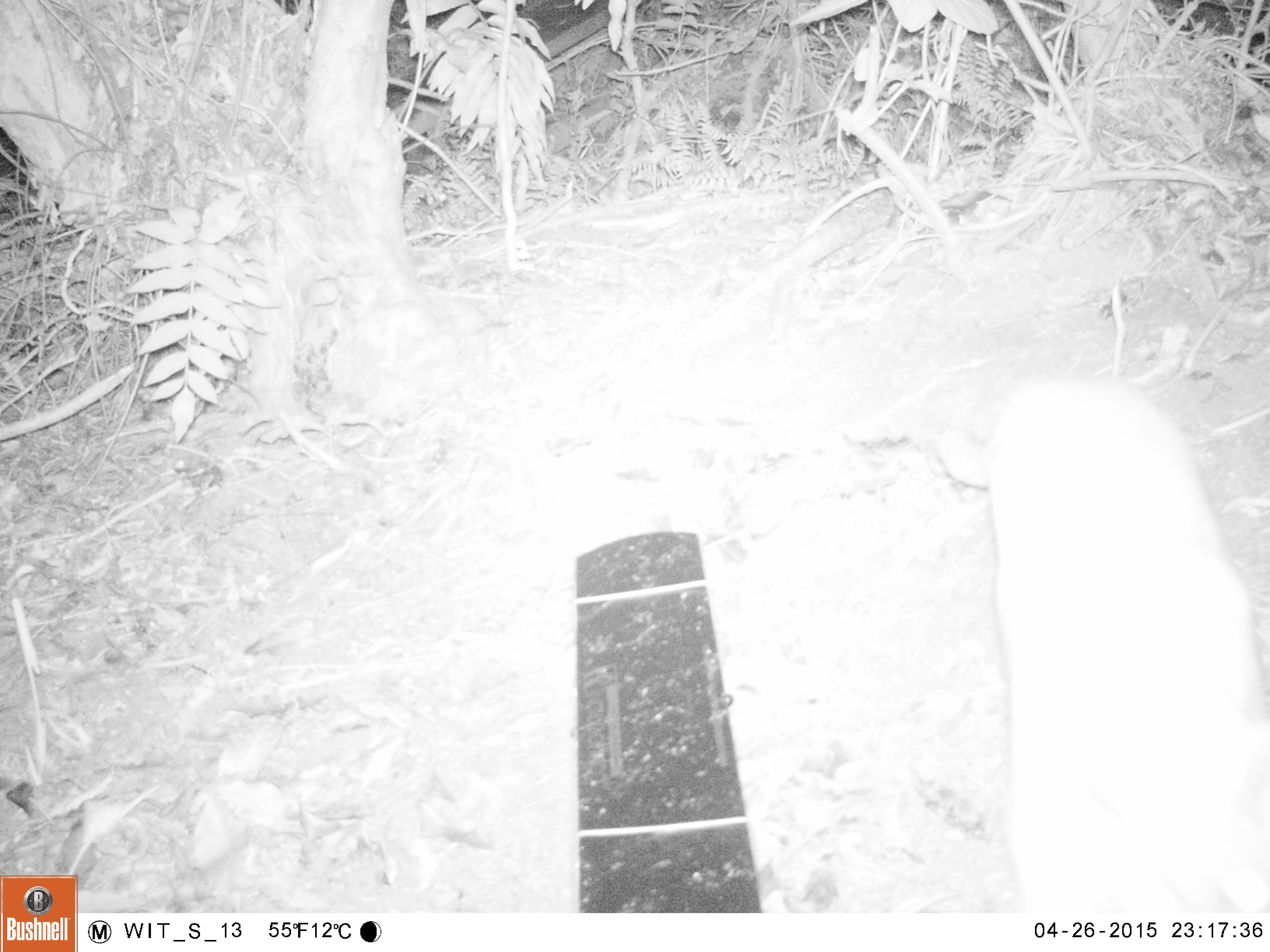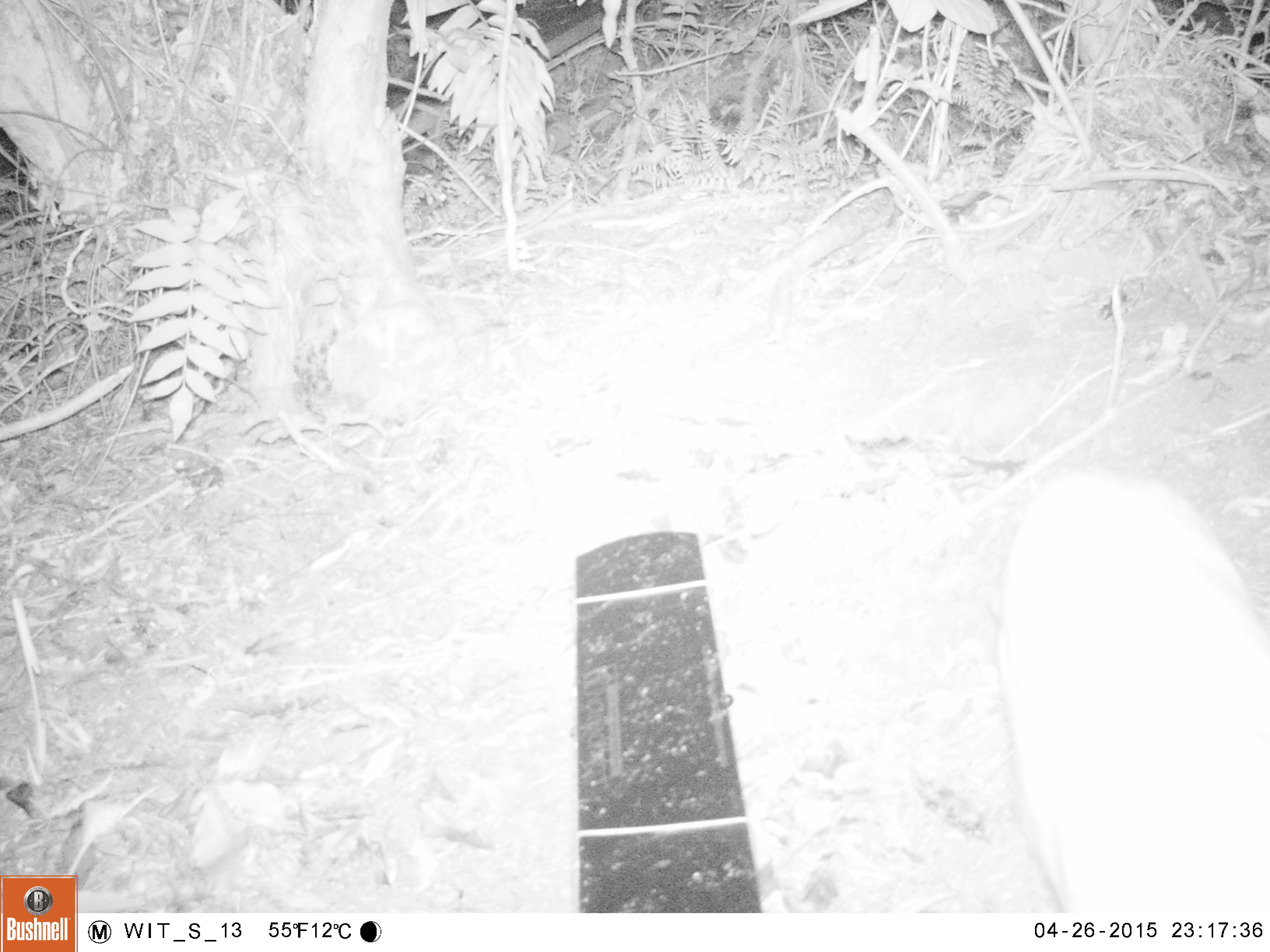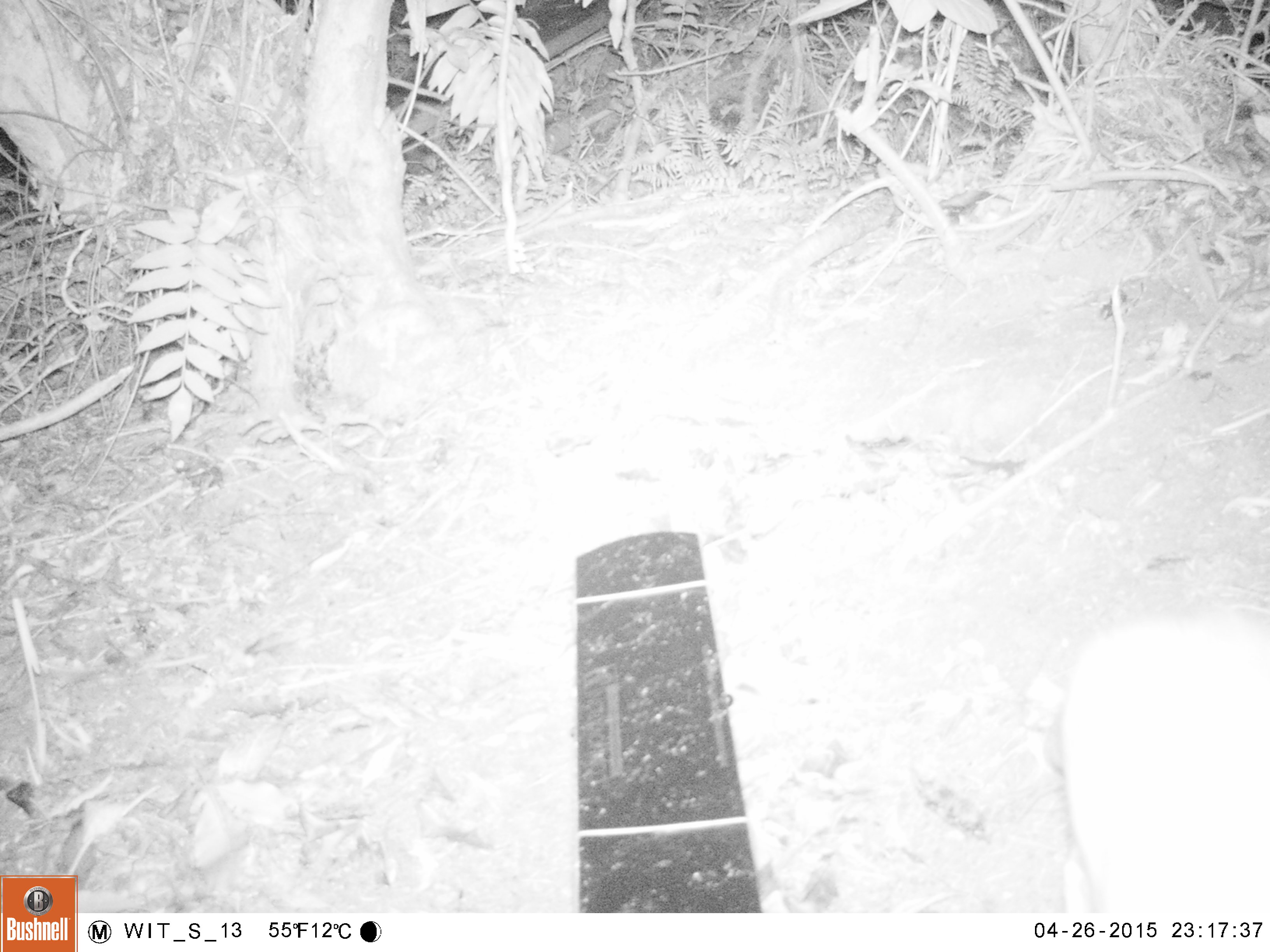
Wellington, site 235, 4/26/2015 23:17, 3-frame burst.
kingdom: Animalia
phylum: Chordata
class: Mammalia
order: Carnivora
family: Felidae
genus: Felis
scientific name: Felis catus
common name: cat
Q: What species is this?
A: Cat (Felis catus).